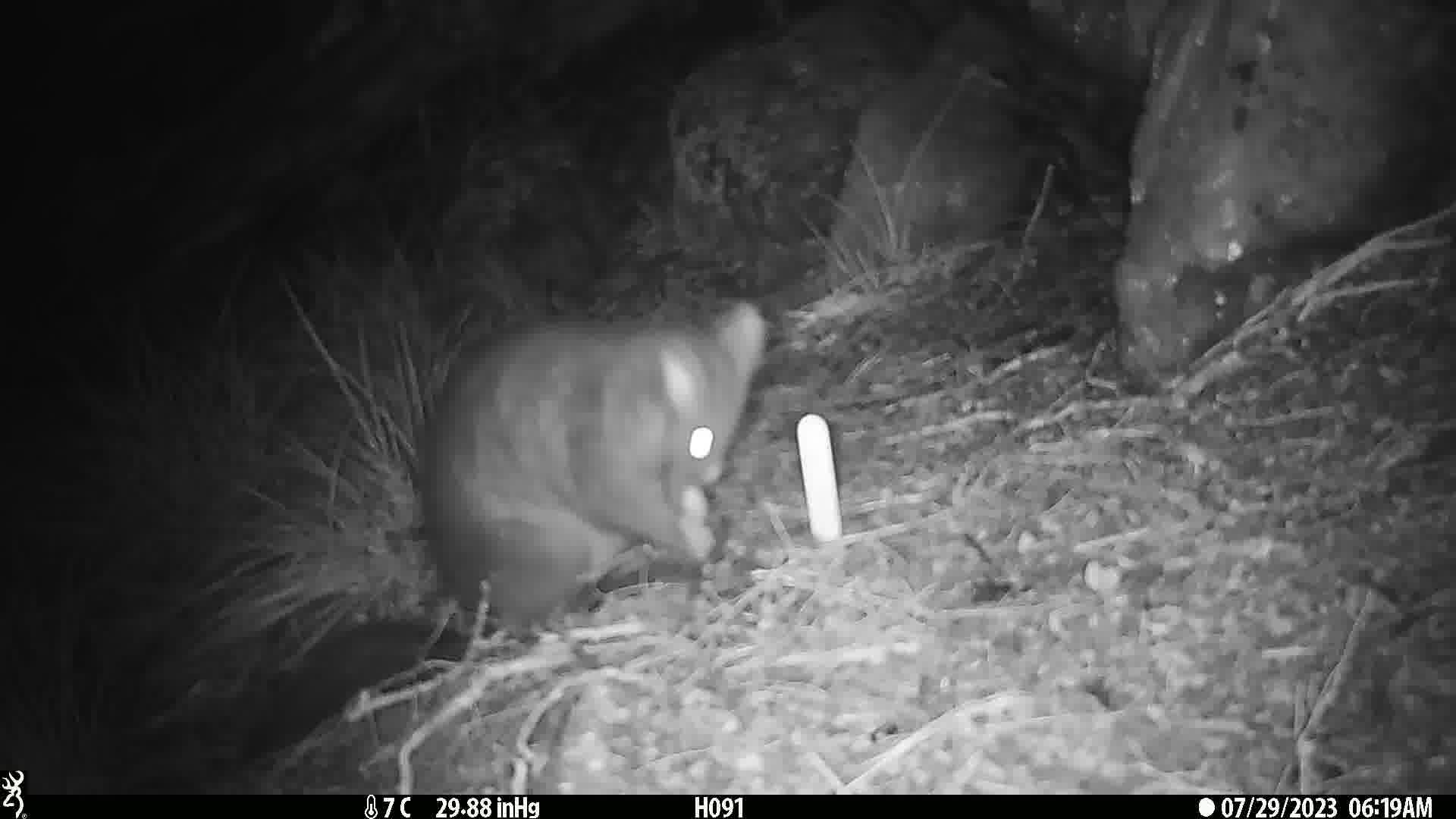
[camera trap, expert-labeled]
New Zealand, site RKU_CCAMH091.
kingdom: Animalia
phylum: Chordata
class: Mammalia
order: Diprotodontia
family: Phalangeridae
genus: Trichosurus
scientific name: Trichosurus vulpecula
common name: common brushtail possum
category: possum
Possum (common brushtail possum) (Trichosurus vulpecula).